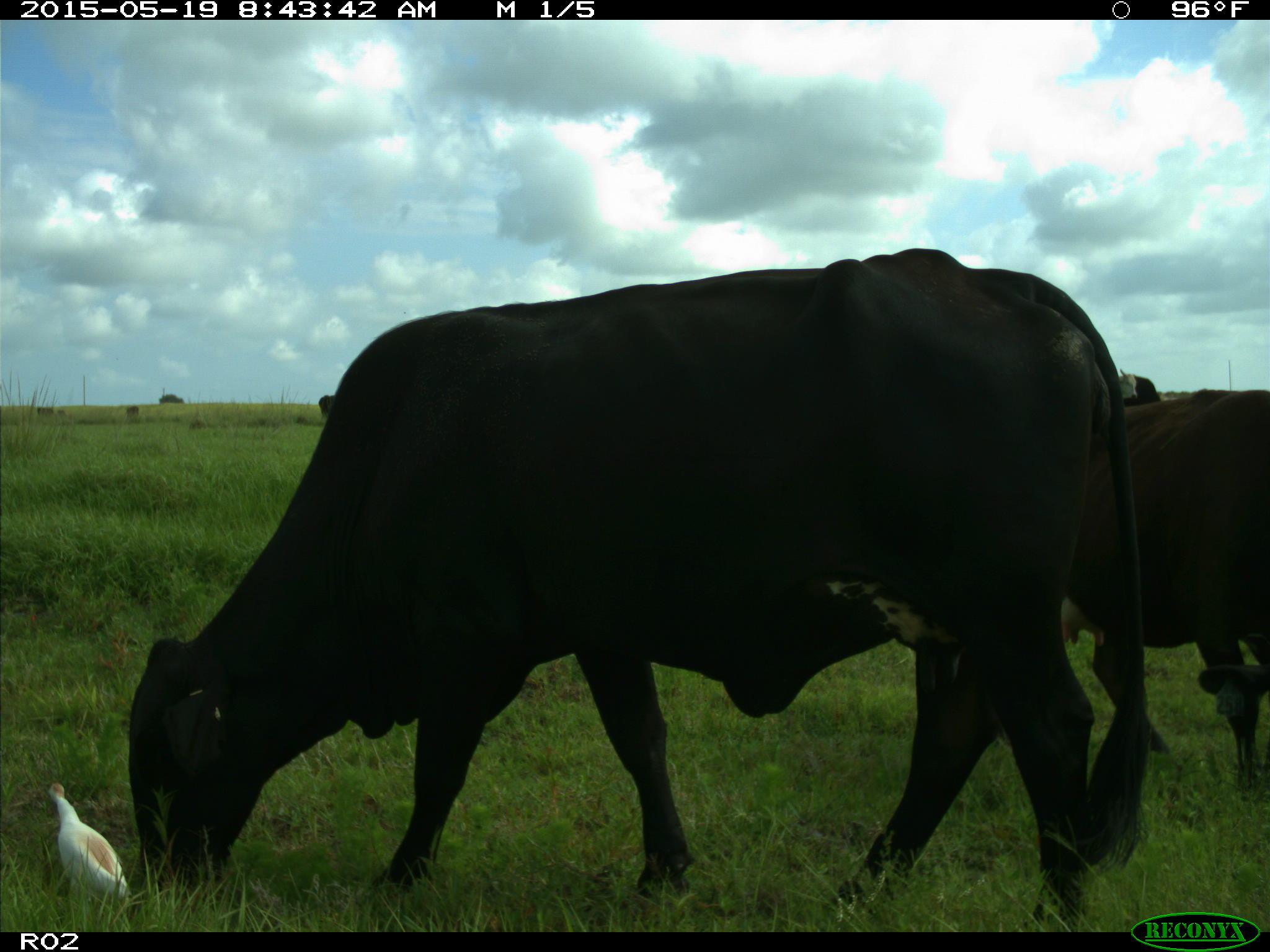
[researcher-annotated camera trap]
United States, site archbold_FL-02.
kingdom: Animalia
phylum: Chordata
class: Mammalia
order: Artiodactyla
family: Bovidae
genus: Bos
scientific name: Bos taurus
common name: domestic cow